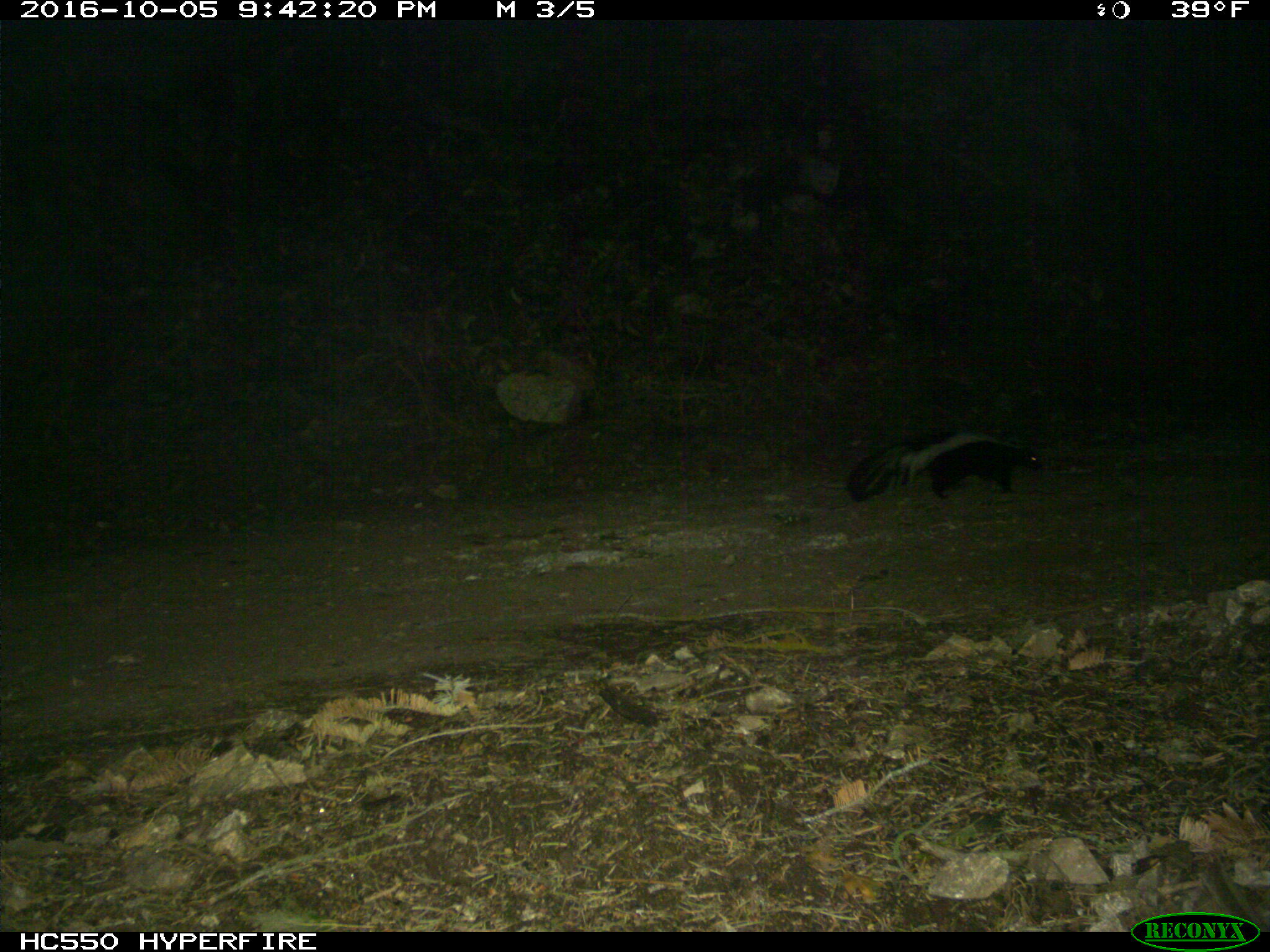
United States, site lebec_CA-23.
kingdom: Animalia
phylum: Chordata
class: Mammalia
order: Carnivora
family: Mephitidae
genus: Mephitis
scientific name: Mephitis mephitis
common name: striped skunk